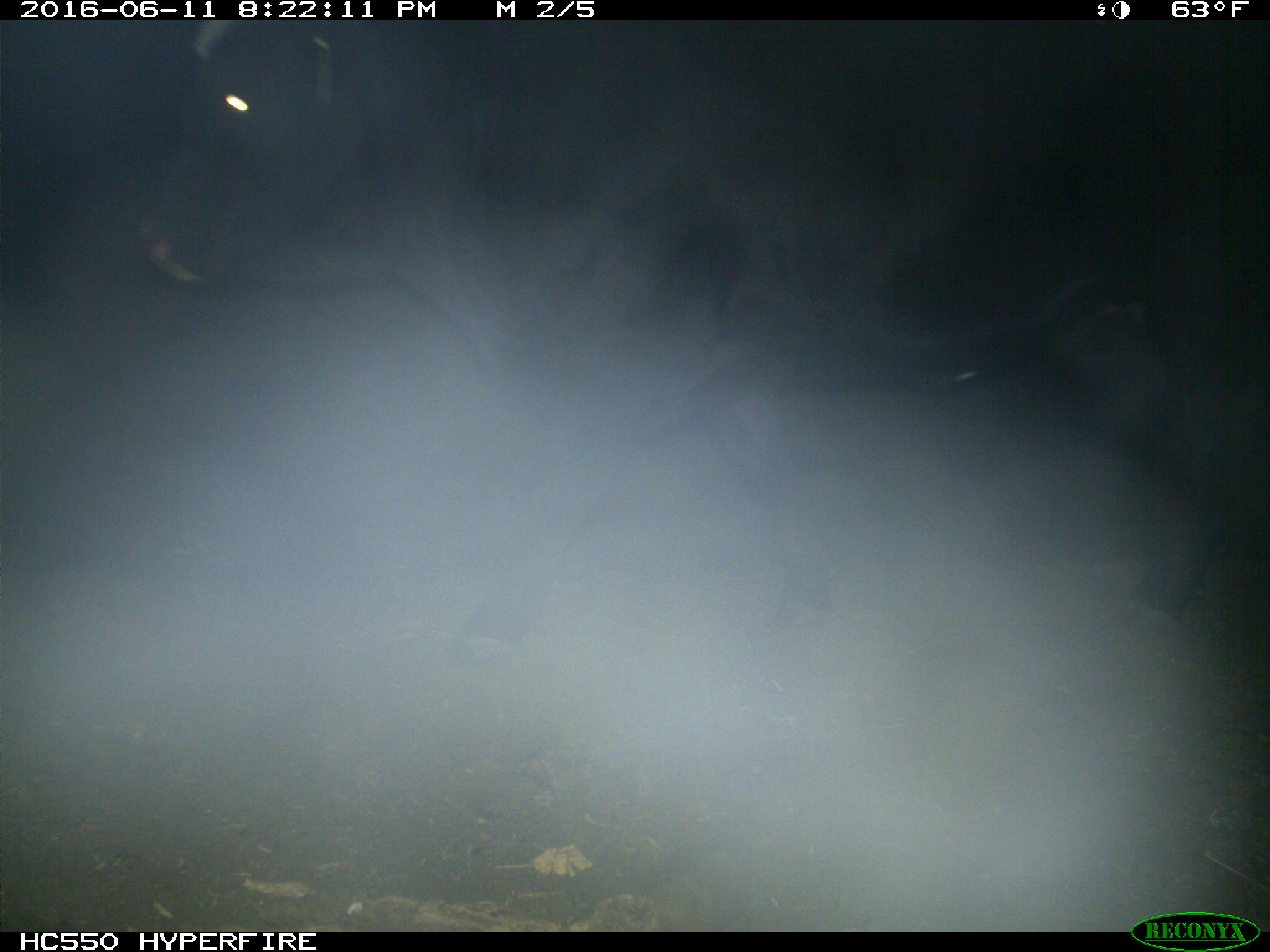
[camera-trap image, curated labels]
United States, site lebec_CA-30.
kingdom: Animalia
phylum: Chordata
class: Mammalia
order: Artiodactyla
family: Bovidae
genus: Bos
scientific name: Bos taurus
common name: domestic cow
Bos taurus (domestic cow).